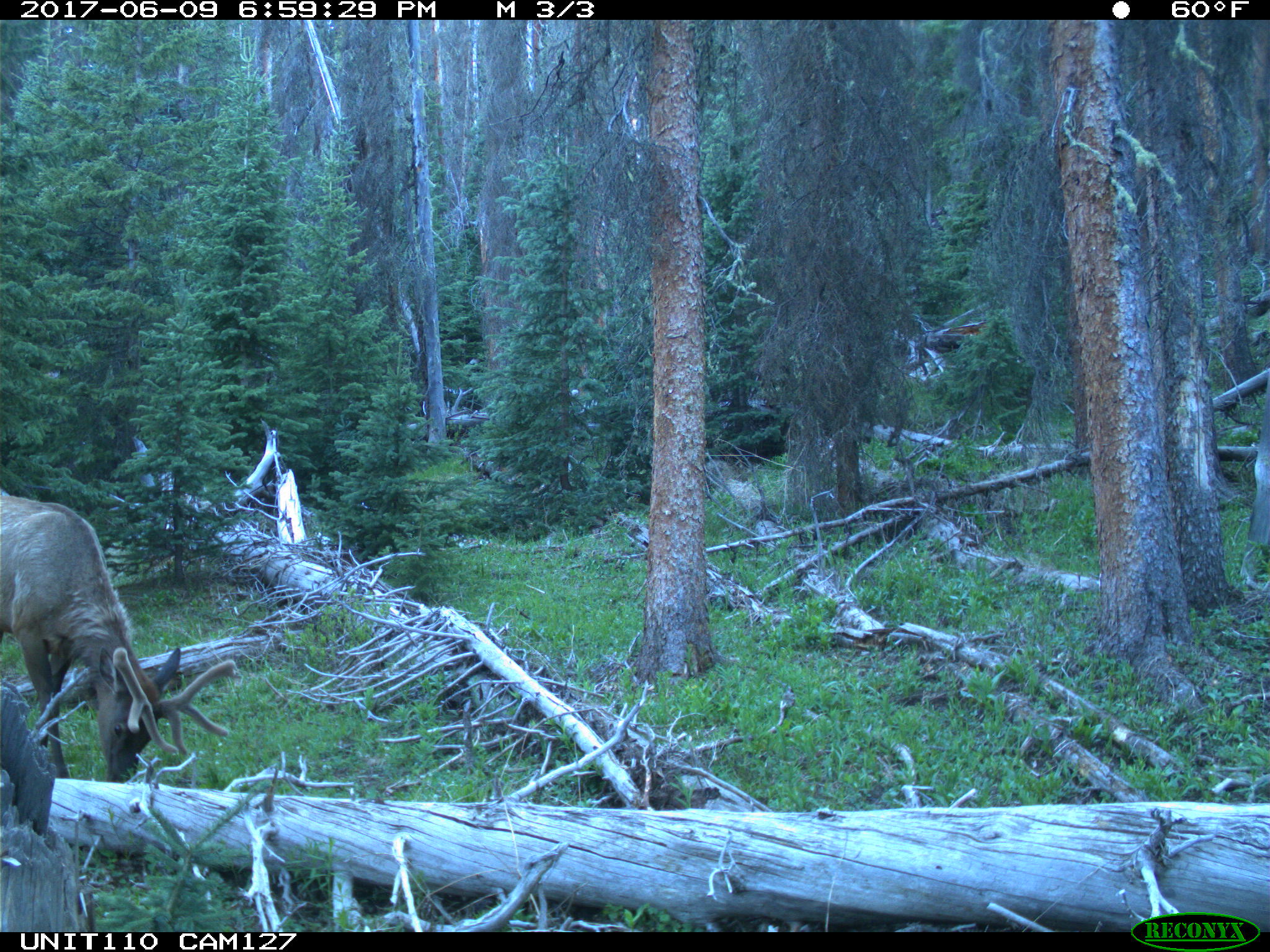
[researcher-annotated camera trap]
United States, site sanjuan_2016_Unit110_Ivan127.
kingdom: Animalia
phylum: Chordata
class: Mammalia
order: Artiodactyla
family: Cervidae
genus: Cervus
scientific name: Cervus elaphus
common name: red deer